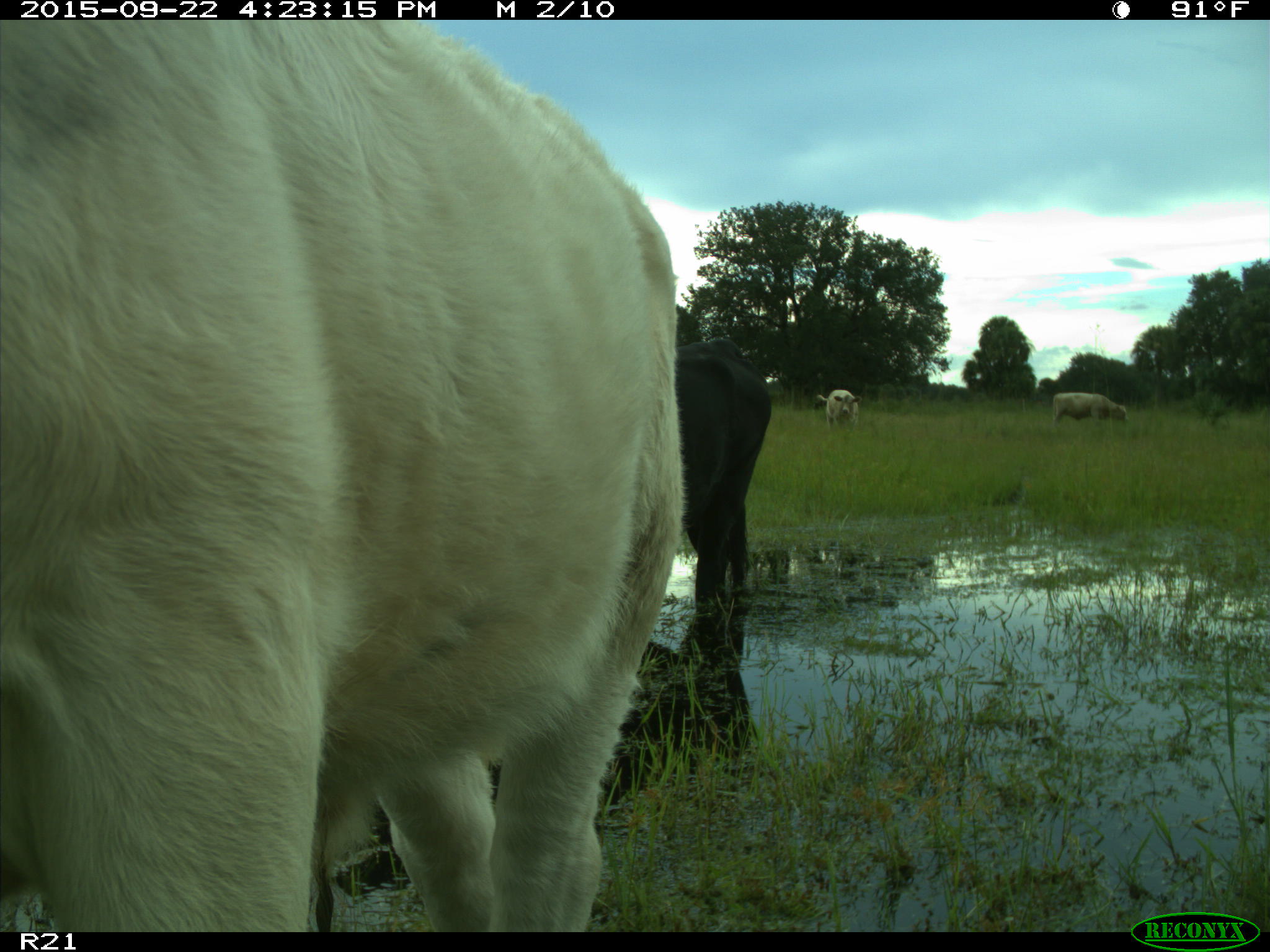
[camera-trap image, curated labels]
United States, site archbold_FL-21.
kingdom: Animalia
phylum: Chordata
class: Mammalia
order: Artiodactyla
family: Bovidae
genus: Bos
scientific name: Bos taurus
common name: domestic cow